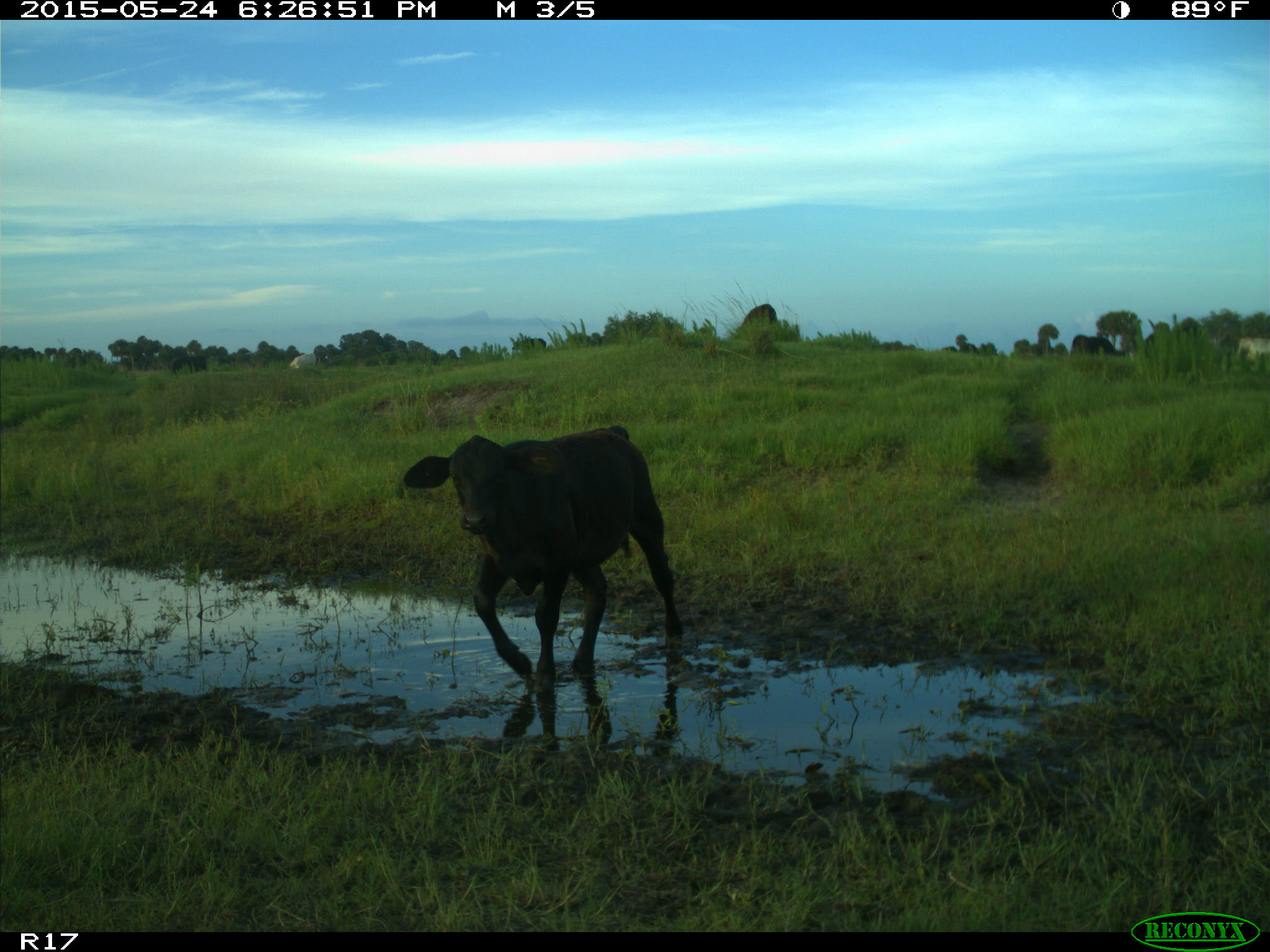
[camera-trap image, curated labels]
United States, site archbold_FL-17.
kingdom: Animalia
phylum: Chordata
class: Mammalia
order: Artiodactyla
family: Bovidae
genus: Bos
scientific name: Bos taurus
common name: domestic cow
Bos taurus (domestic cow).